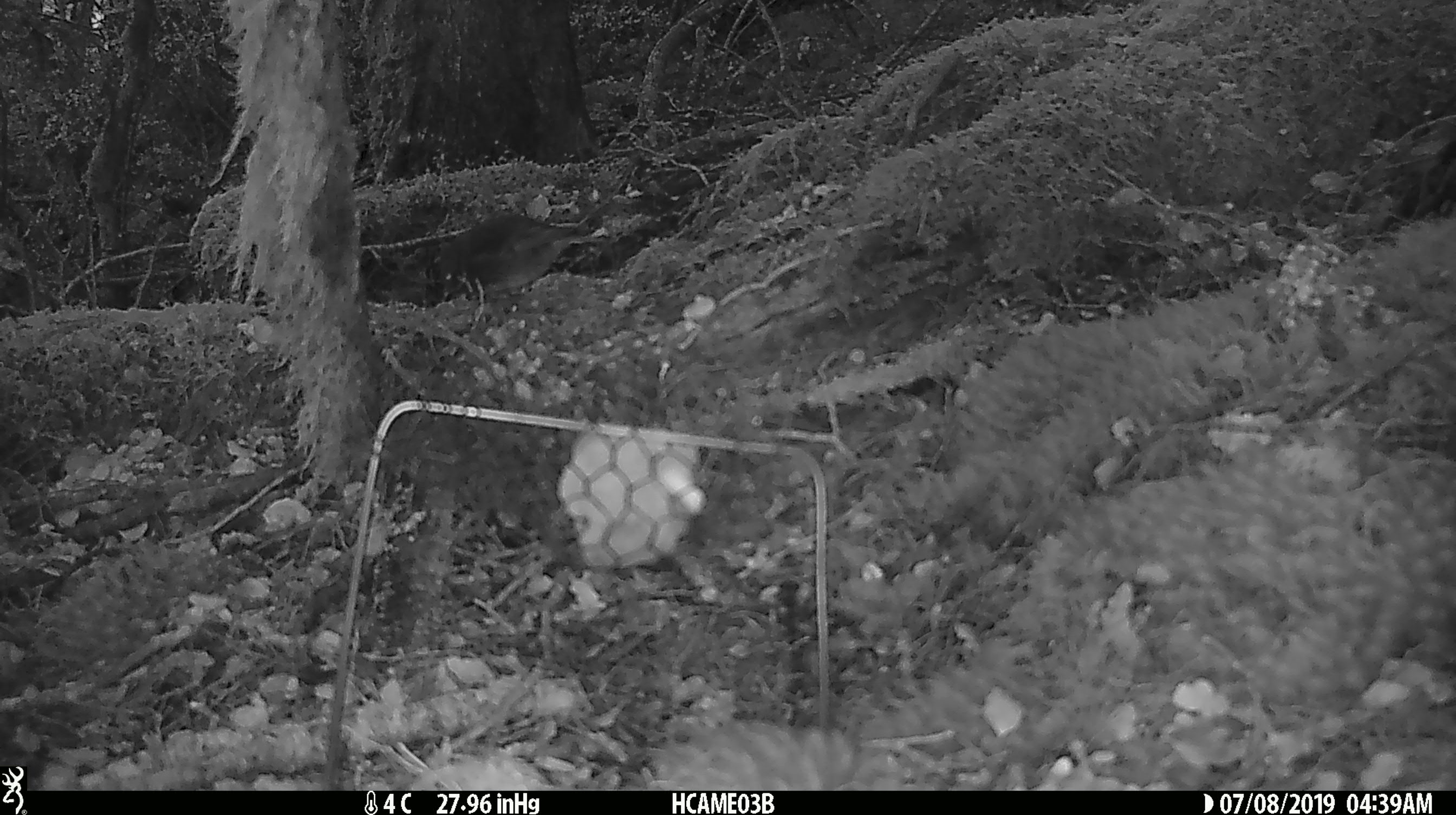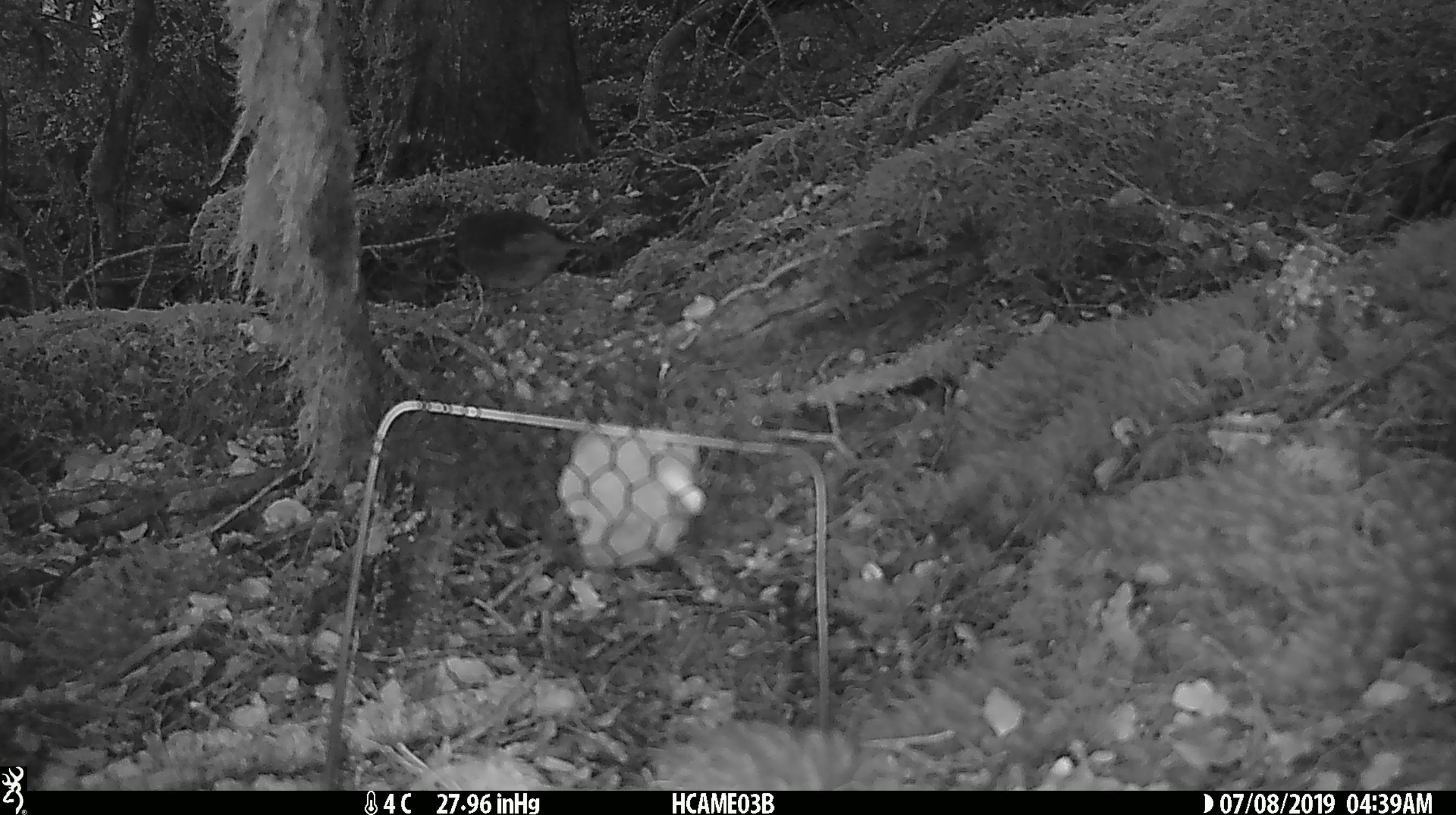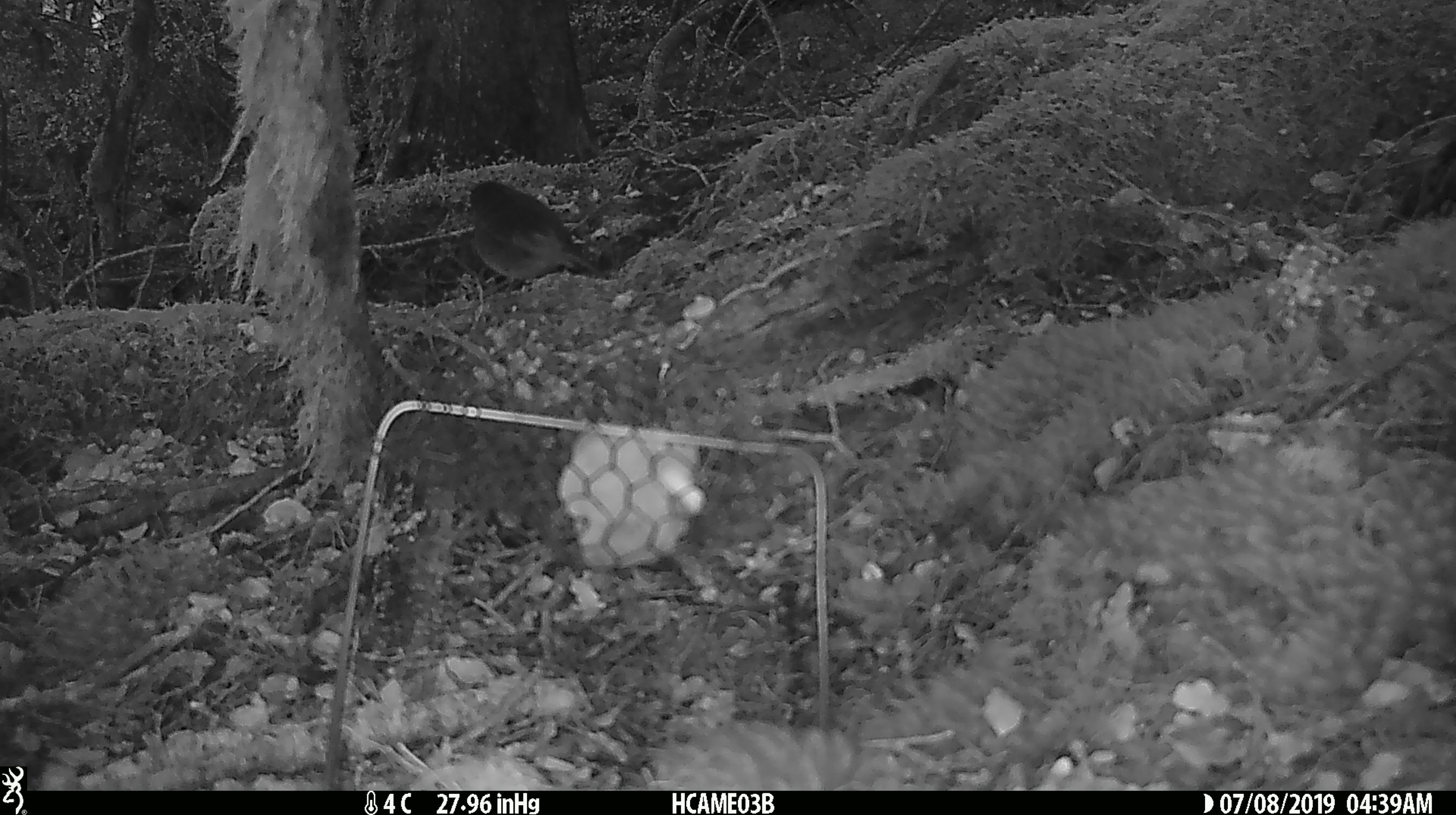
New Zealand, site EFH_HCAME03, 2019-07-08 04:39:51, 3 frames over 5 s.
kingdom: Animalia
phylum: Chordata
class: Aves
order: Passeriformes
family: Petroicidae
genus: Petroica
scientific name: Petroica australis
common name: new zealand robin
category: robin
Robin (new zealand robin) (Petroica australis).